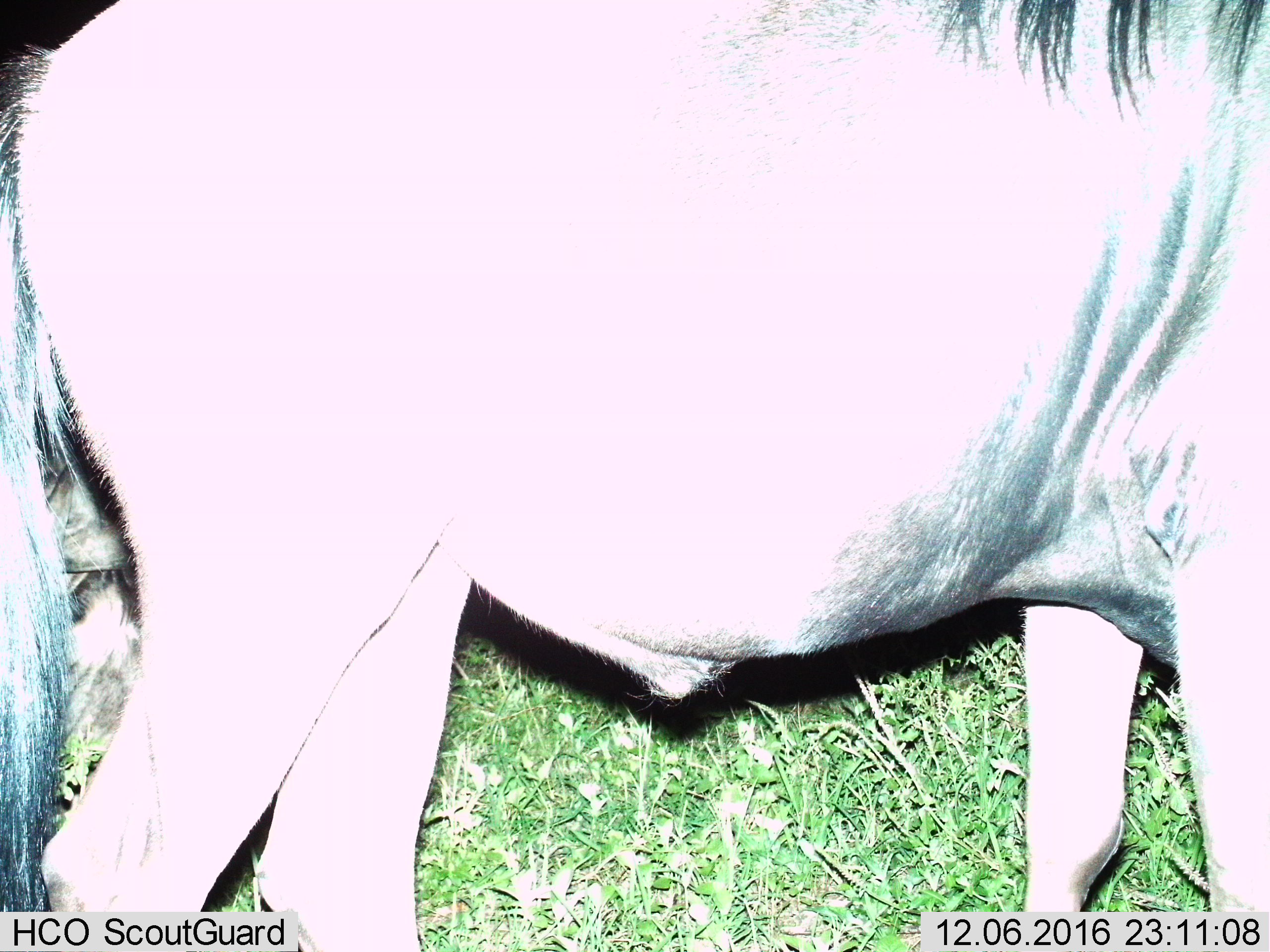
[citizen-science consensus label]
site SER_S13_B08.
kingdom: Animalia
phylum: Chordata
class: Mammalia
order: Artiodactyla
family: Bovidae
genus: Connochaetes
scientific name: Connochaetes taurinus taurinus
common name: blue wildebeest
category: wildebeestblue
Wildebeestblue (blue wildebeest) (Connochaetes taurinus taurinus), count 1. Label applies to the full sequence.